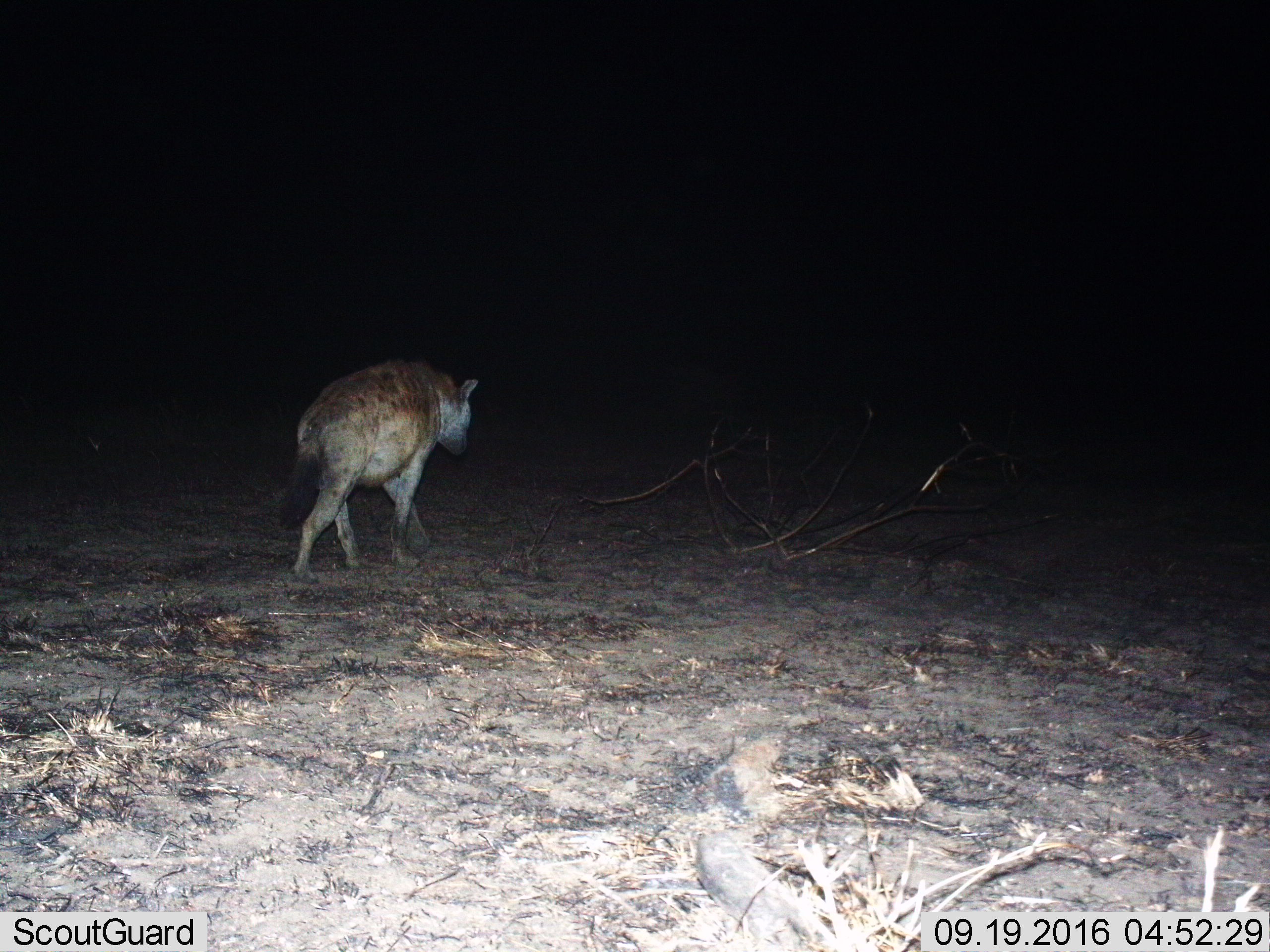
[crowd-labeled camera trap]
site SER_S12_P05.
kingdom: Animalia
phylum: Chordata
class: Mammalia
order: Carnivora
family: Hyaenidae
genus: Crocuta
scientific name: Crocuta crocuta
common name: spotted hyena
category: hyenaspotted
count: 1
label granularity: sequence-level